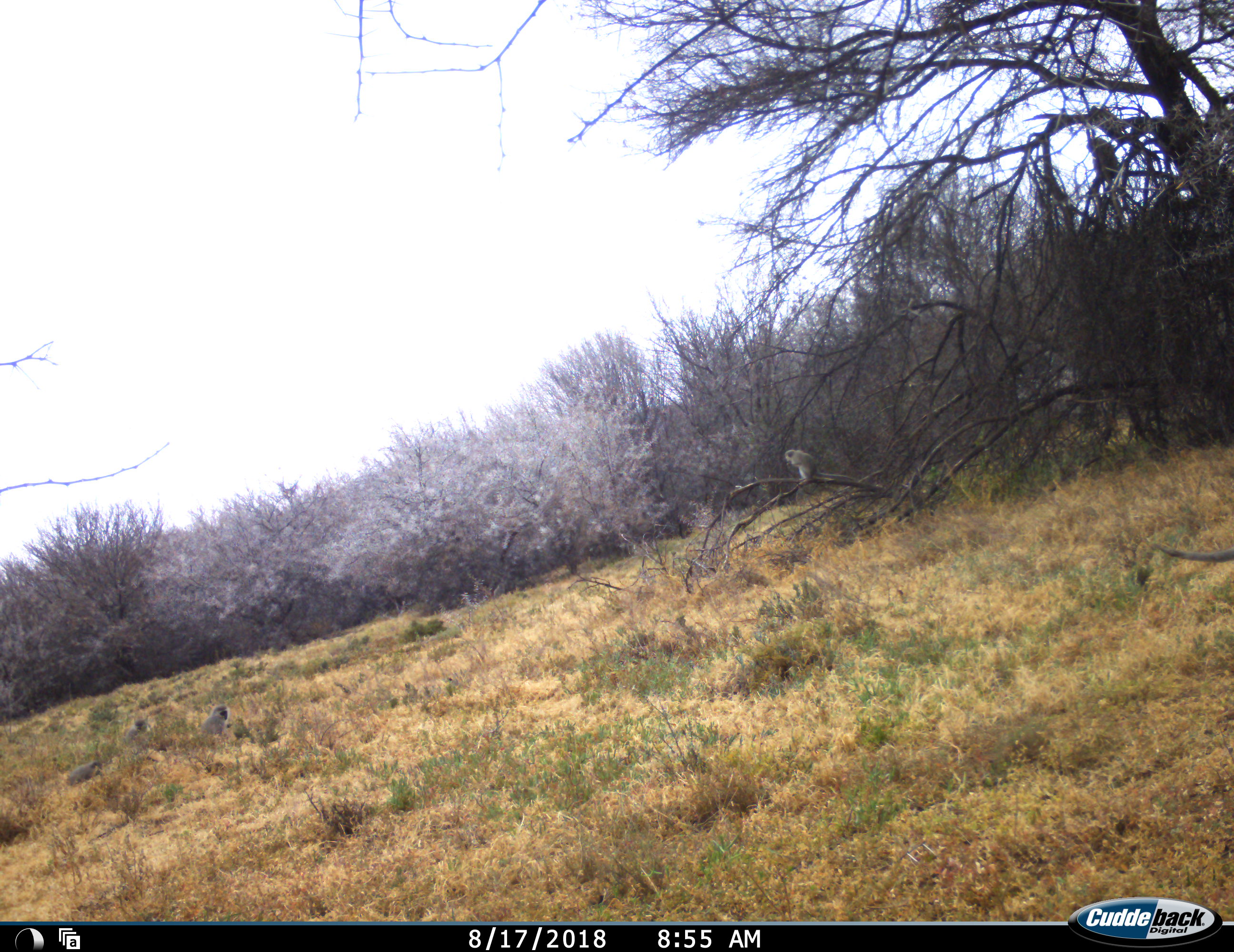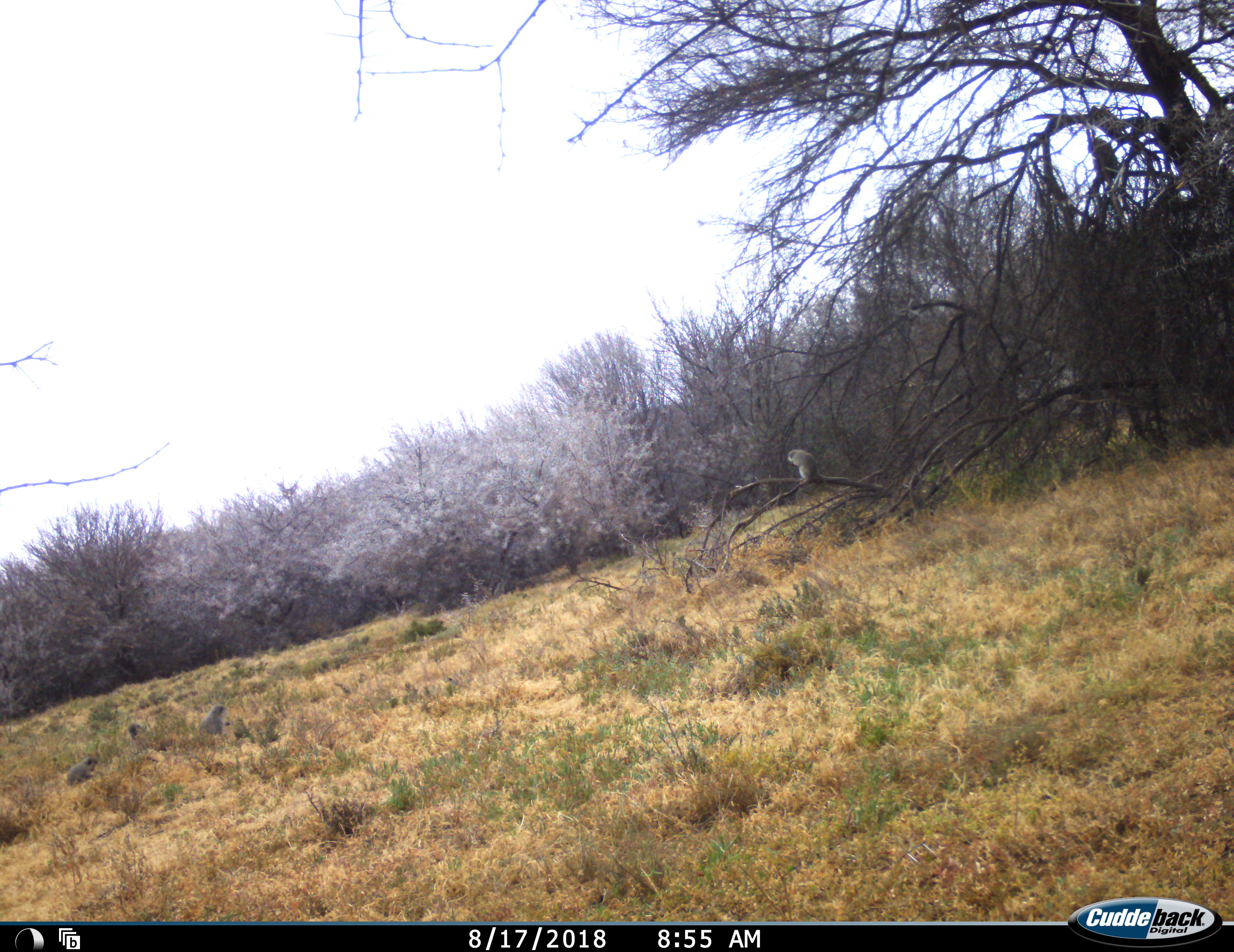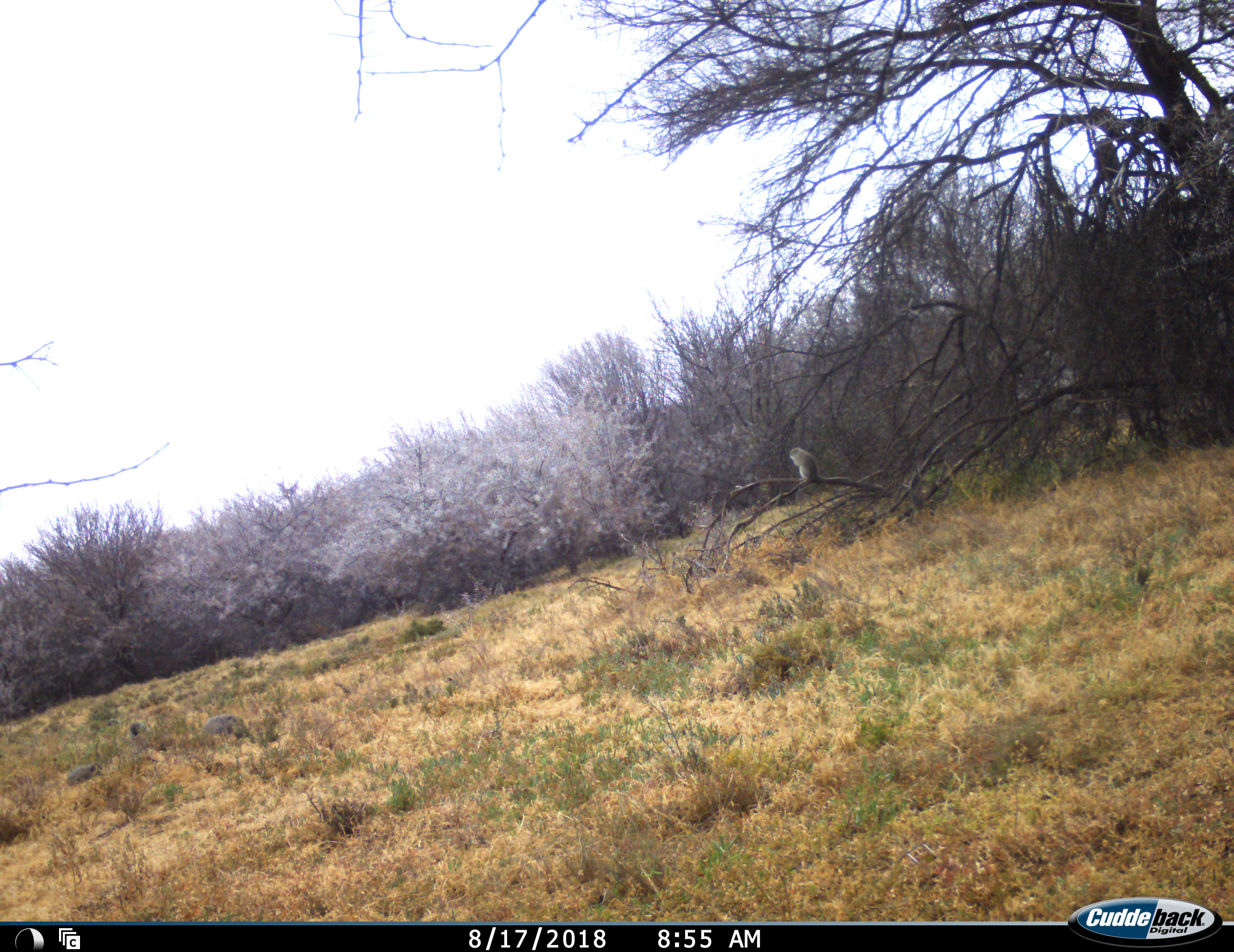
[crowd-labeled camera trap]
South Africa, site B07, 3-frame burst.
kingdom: Animalia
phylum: Chordata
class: Mammalia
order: Primates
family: Cercopithecidae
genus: Chlorocebus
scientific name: Chlorocebus pygerythrus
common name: vervet monkey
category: monkeyvervet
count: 5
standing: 30%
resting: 80%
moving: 30%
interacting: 10%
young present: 20%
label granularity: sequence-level